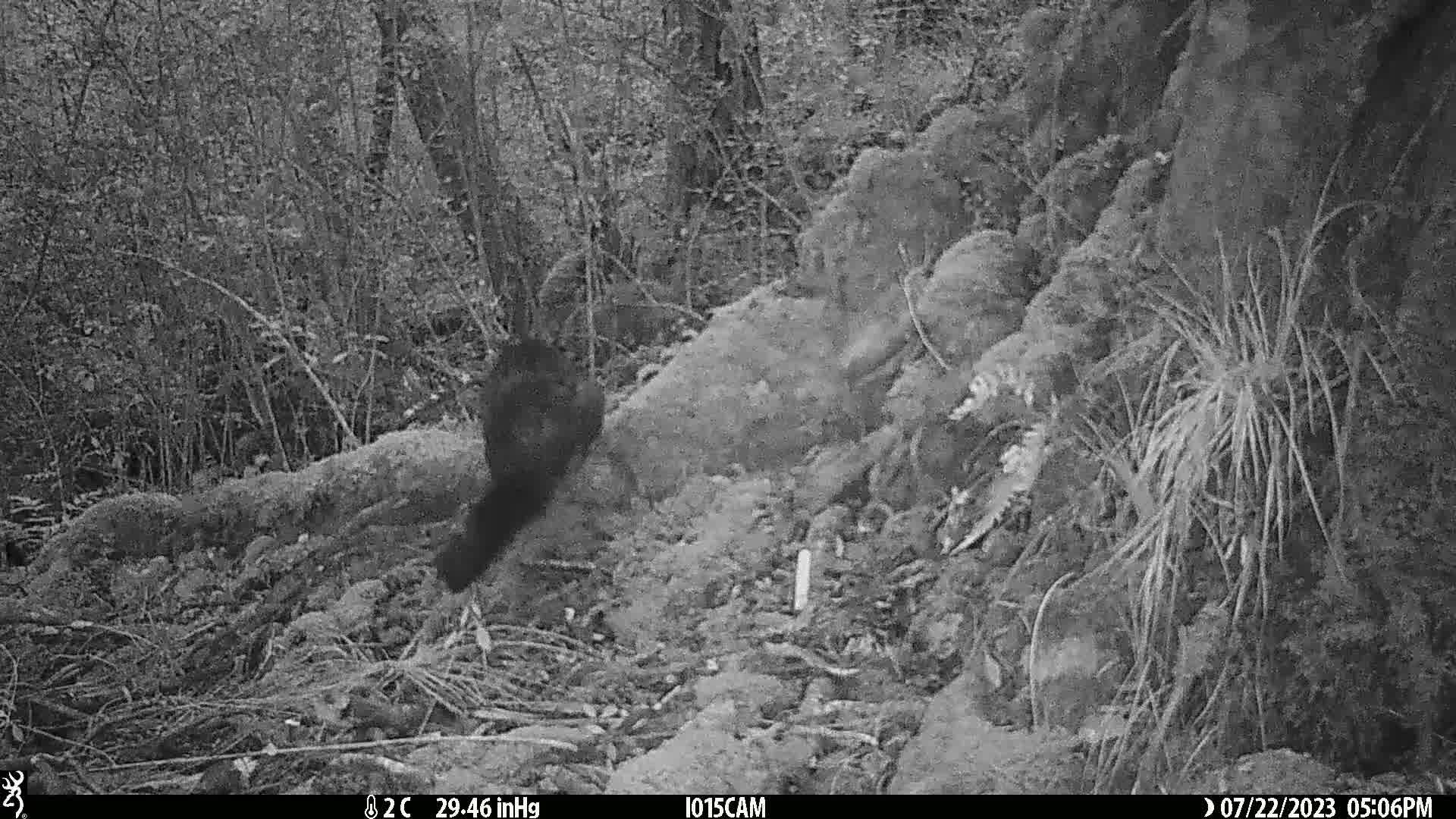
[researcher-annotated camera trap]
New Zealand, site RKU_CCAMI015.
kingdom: Animalia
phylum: Chordata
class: Mammalia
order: Diprotodontia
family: Phalangeridae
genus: Trichosurus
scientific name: Trichosurus vulpecula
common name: common brushtail possum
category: possum